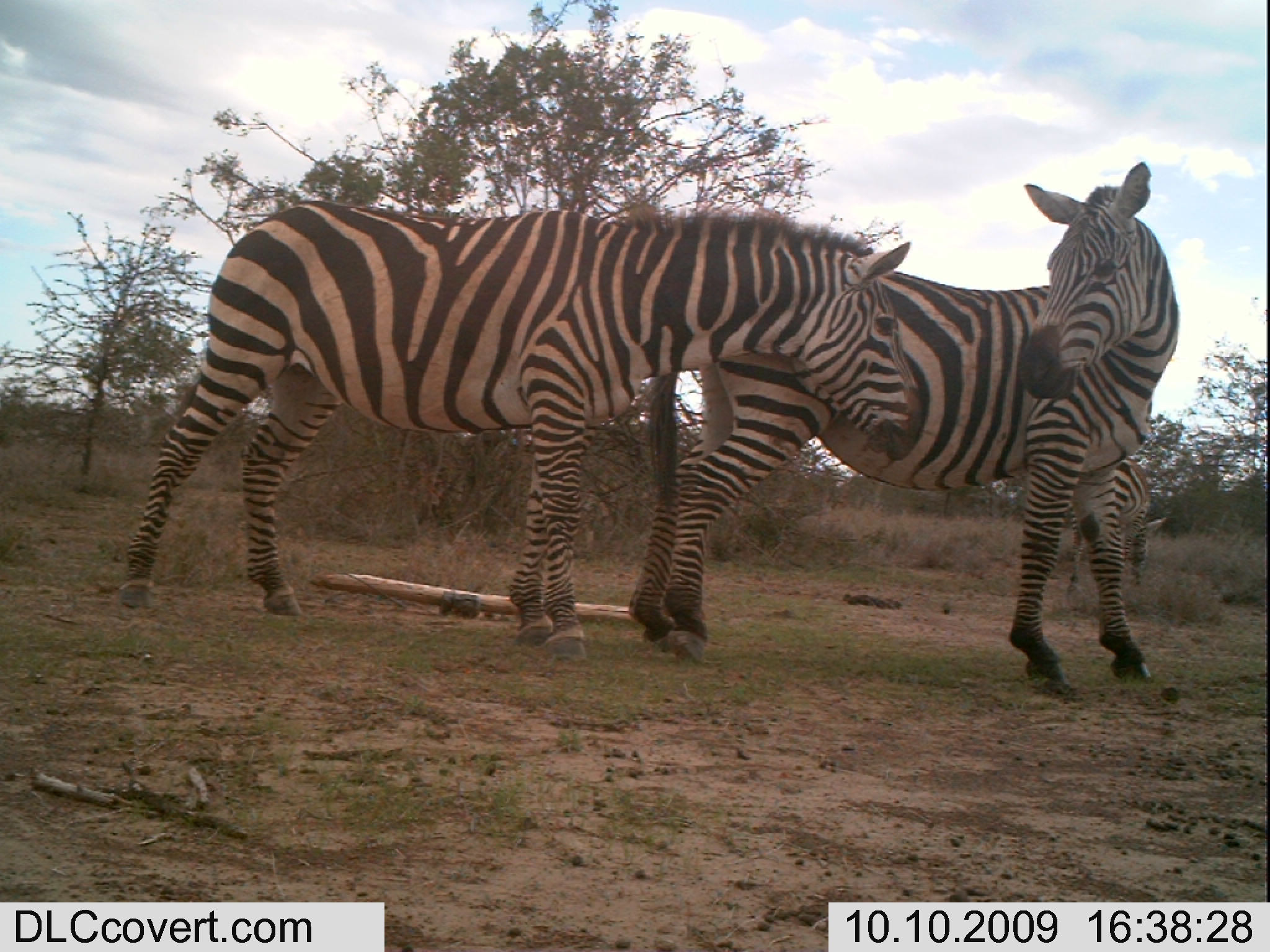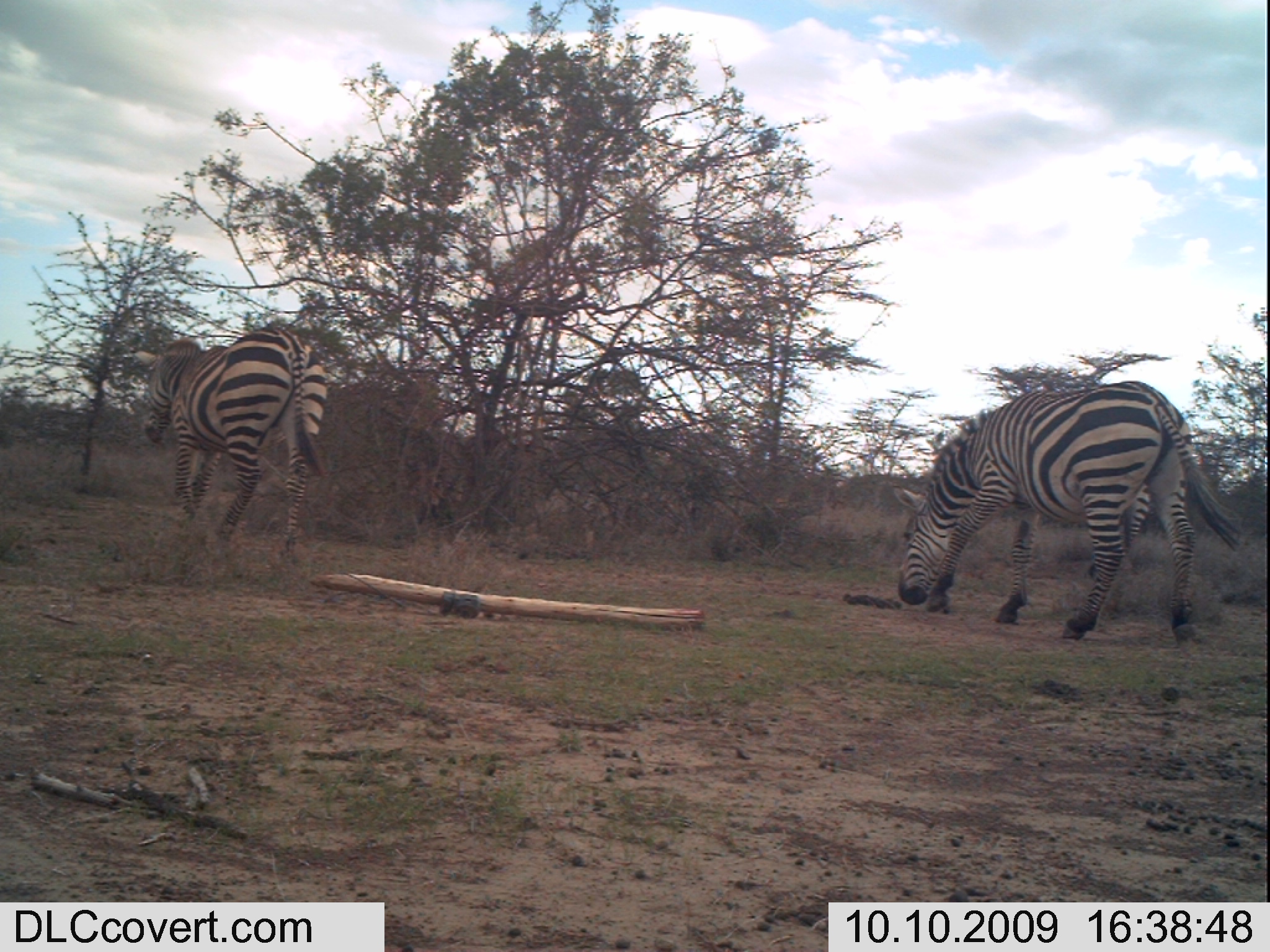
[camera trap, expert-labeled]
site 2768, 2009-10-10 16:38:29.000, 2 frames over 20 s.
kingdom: Animalia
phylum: Chordata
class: Mammalia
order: Perissodactyla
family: Equidae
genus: Equus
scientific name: Equus quagga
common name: plains zebra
Equus quagga (plains zebra), count 3.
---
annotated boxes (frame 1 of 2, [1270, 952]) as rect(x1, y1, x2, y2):
equus quagga: rect(102, 185, 930, 668); rect(625, 144, 1191, 698); rect(1054, 451, 1170, 597)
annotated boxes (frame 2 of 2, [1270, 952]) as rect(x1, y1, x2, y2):
equus quagga: rect(885, 375, 1251, 659); rect(124, 318, 339, 566)